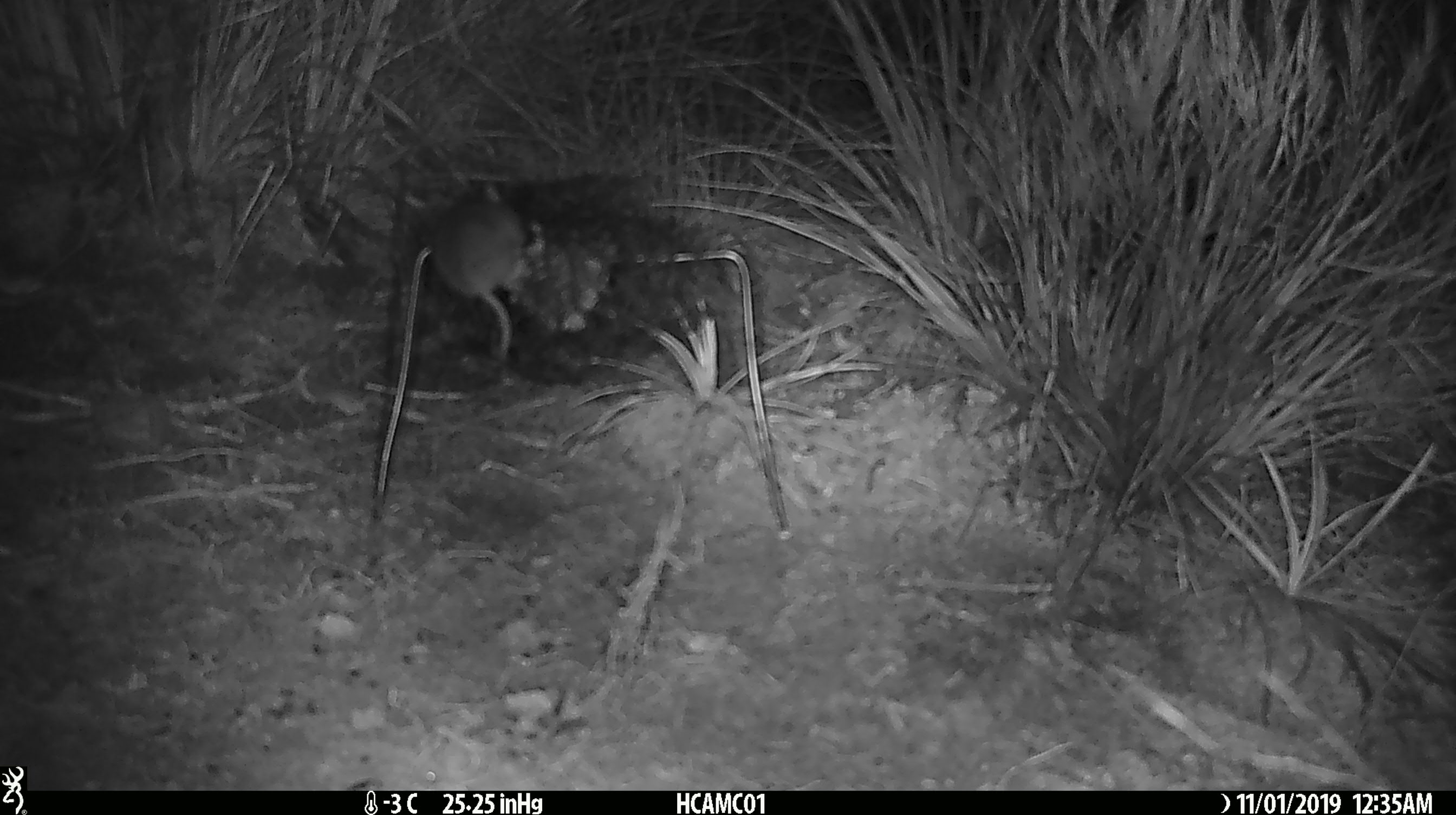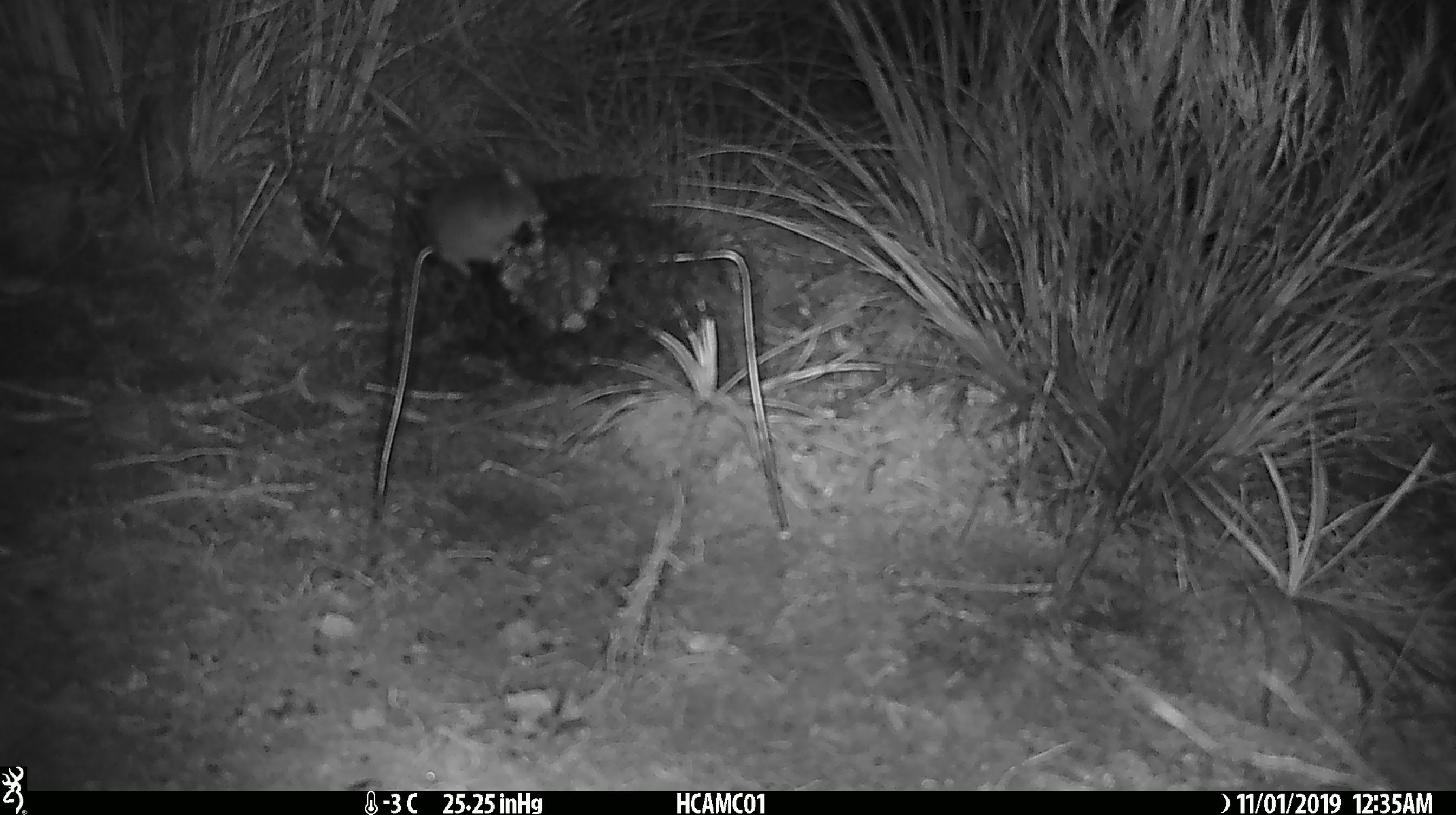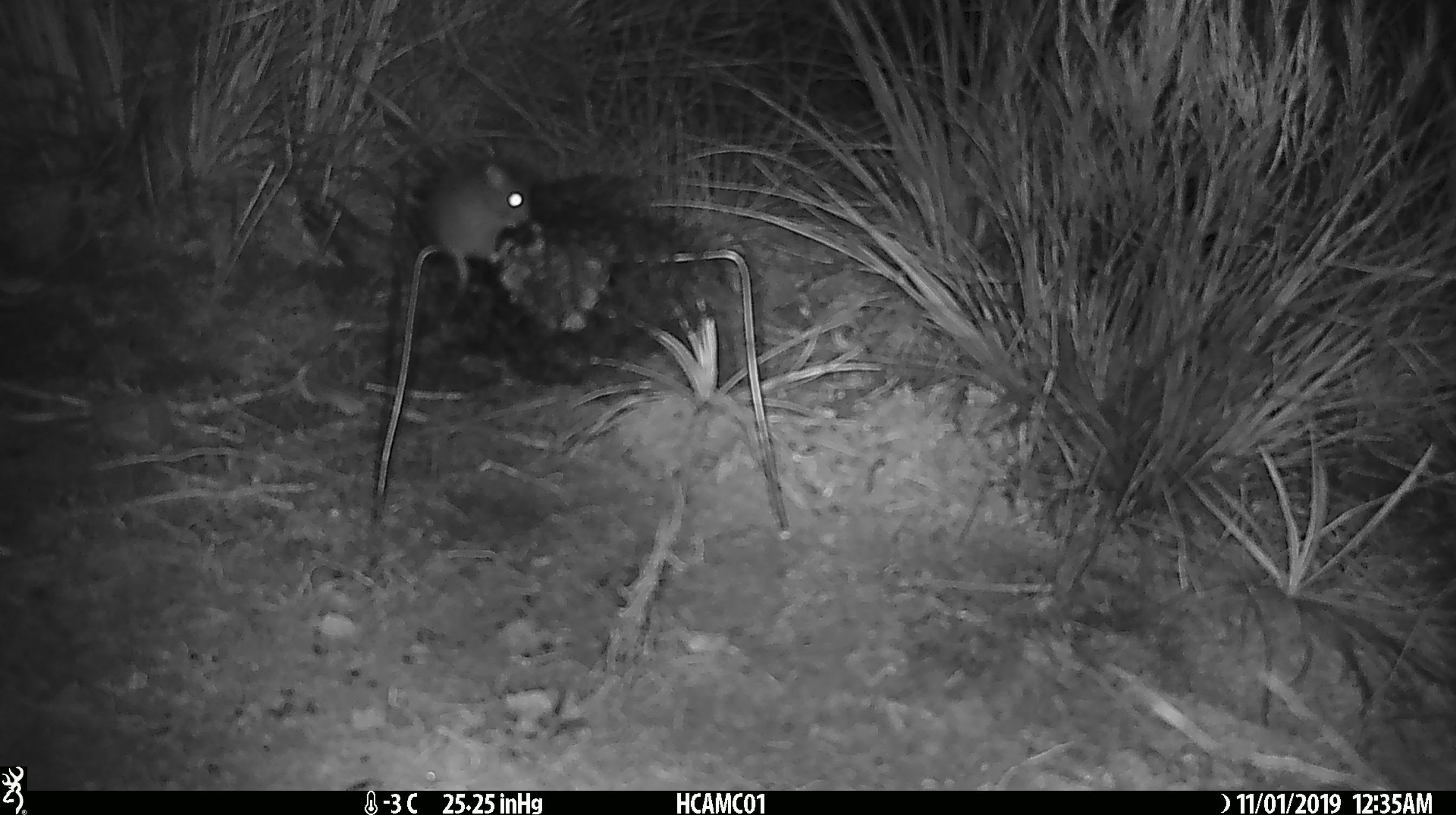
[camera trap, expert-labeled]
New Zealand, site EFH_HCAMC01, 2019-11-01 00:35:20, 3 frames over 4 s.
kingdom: Animalia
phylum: Chordata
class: Mammalia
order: Rodentia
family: Muridae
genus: Mus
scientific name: Mus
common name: mouse